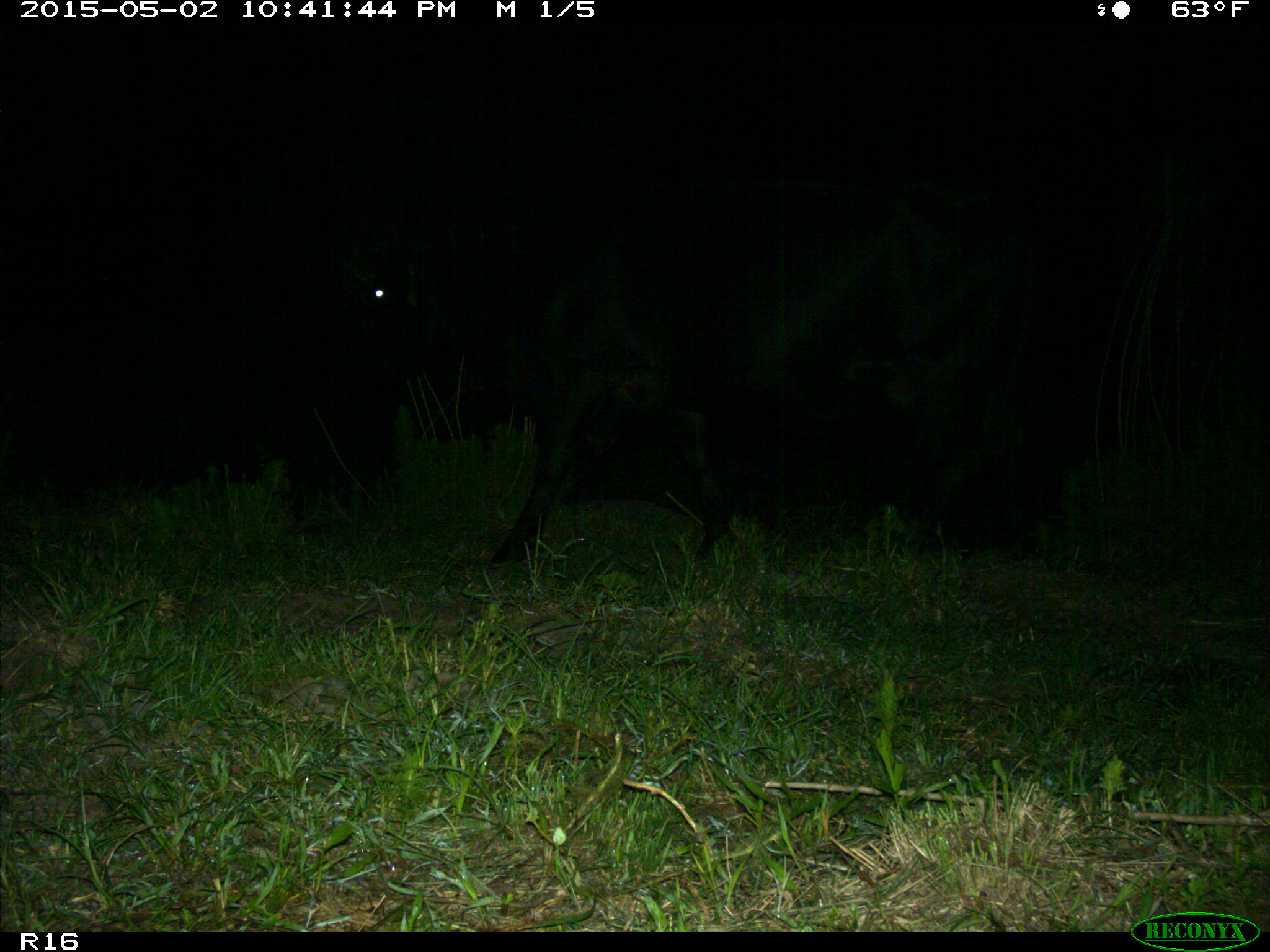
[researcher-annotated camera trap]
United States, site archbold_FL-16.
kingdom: Animalia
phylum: Chordata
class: Mammalia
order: Artiodactyla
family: Bovidae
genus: Bos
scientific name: Bos taurus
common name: domestic cow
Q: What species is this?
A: Bos taurus (domestic cow).